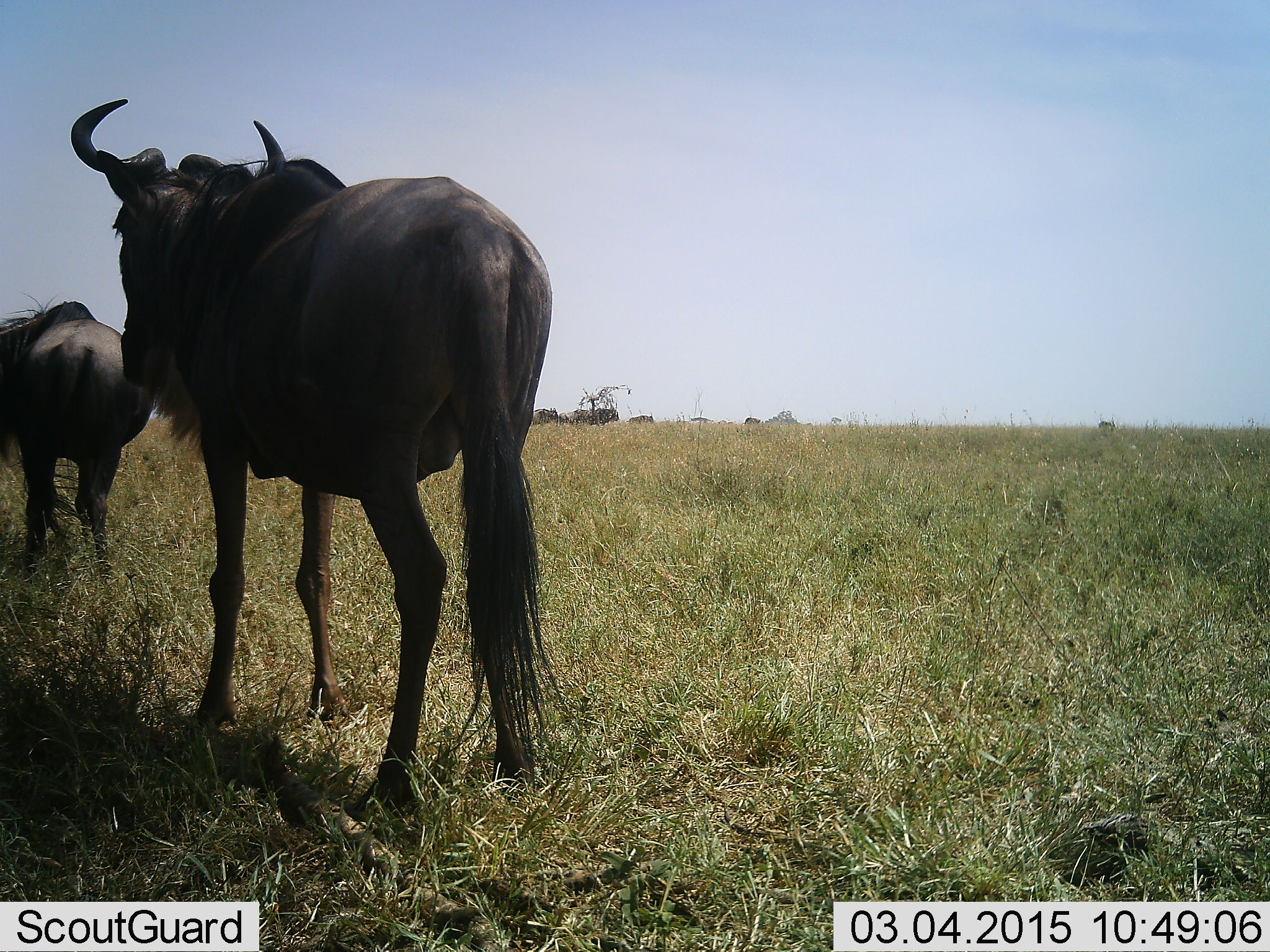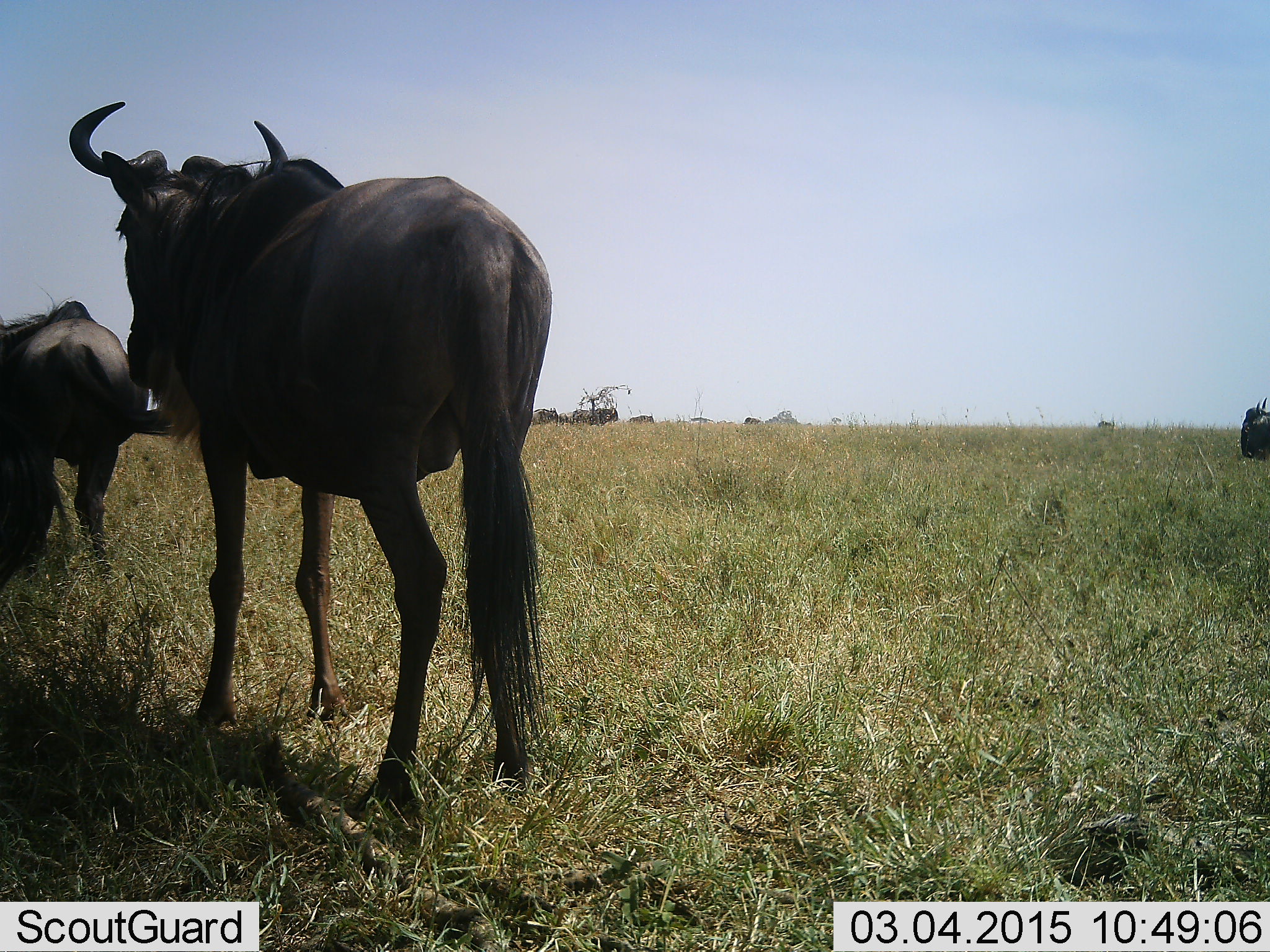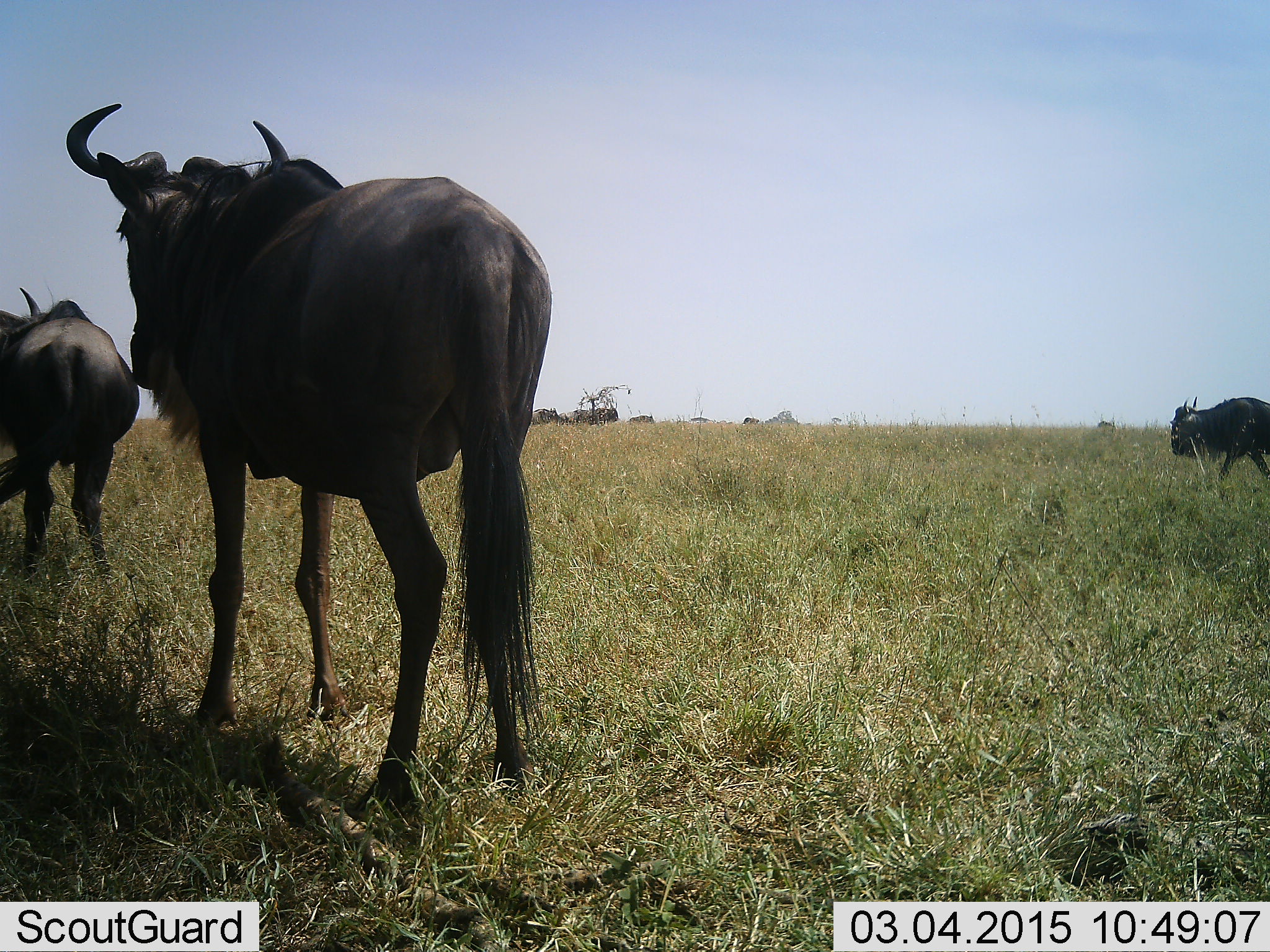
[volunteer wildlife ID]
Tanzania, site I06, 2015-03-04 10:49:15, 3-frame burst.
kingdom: Animalia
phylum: Chordata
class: Mammalia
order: Artiodactyla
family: Bovidae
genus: Connochaetes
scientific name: Connochaetes taurinus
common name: blue wildebeest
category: wildebeest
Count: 3.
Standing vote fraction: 80%.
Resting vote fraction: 0%.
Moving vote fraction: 60%.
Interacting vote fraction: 0%.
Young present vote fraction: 0%.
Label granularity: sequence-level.